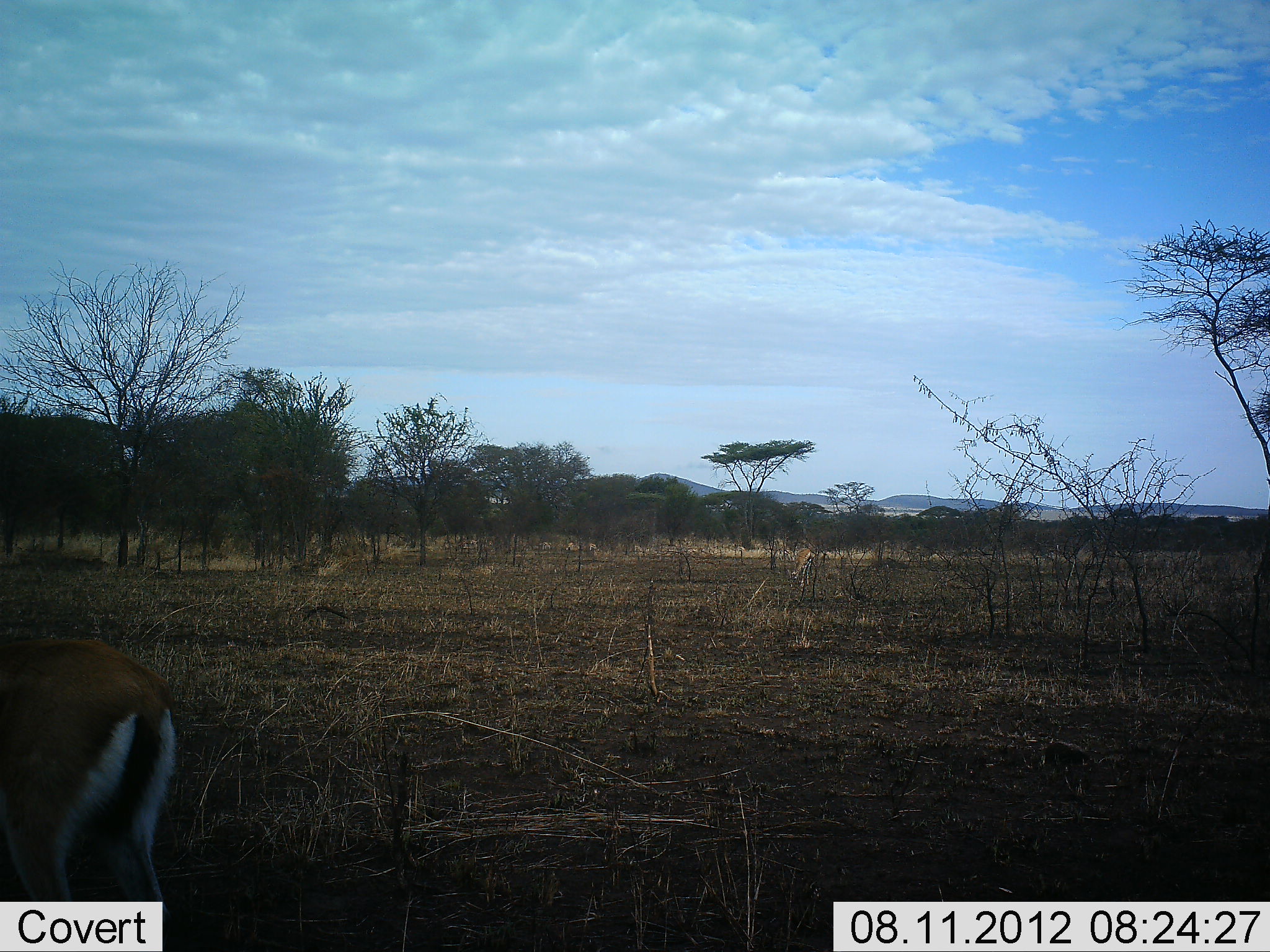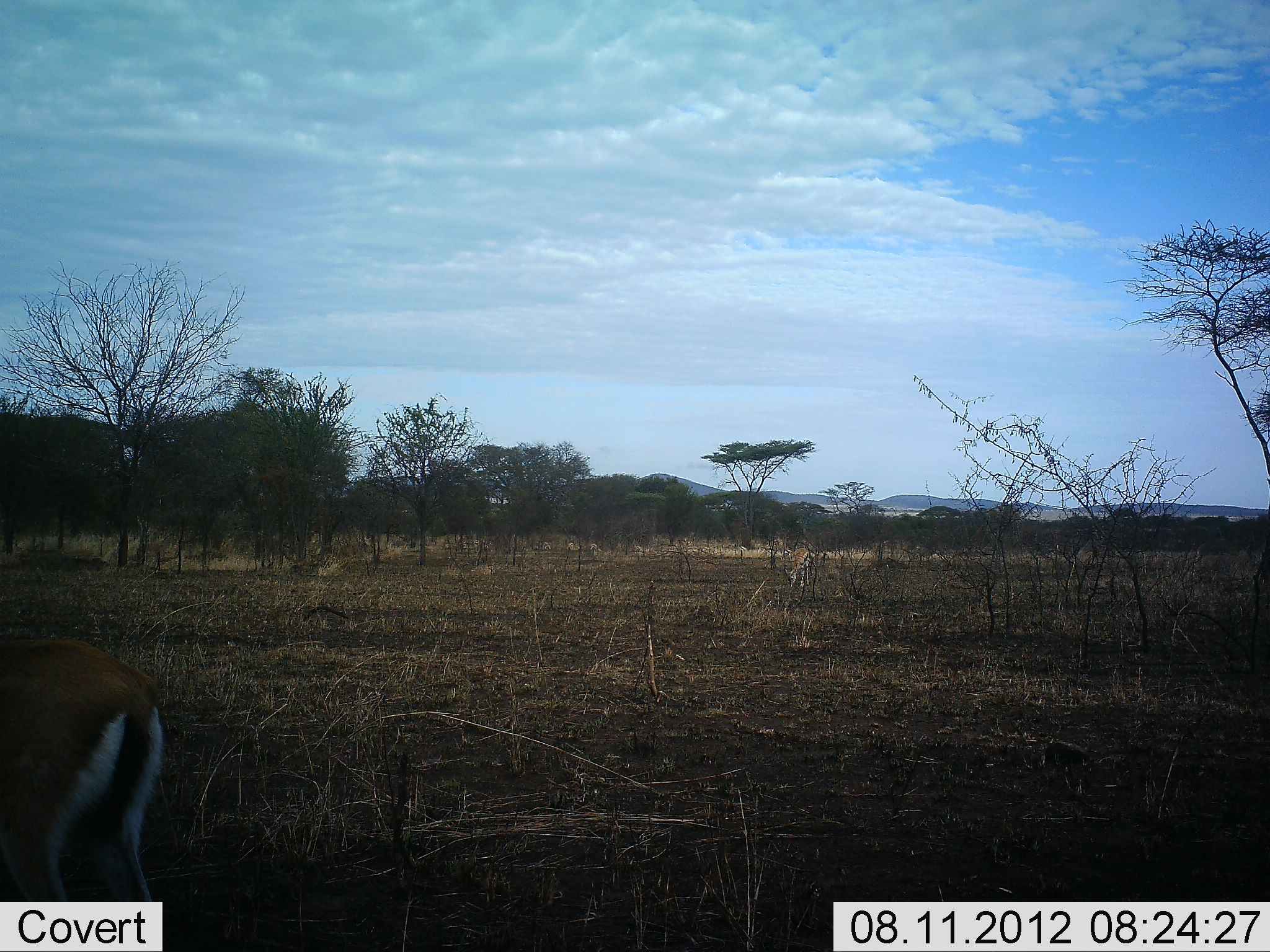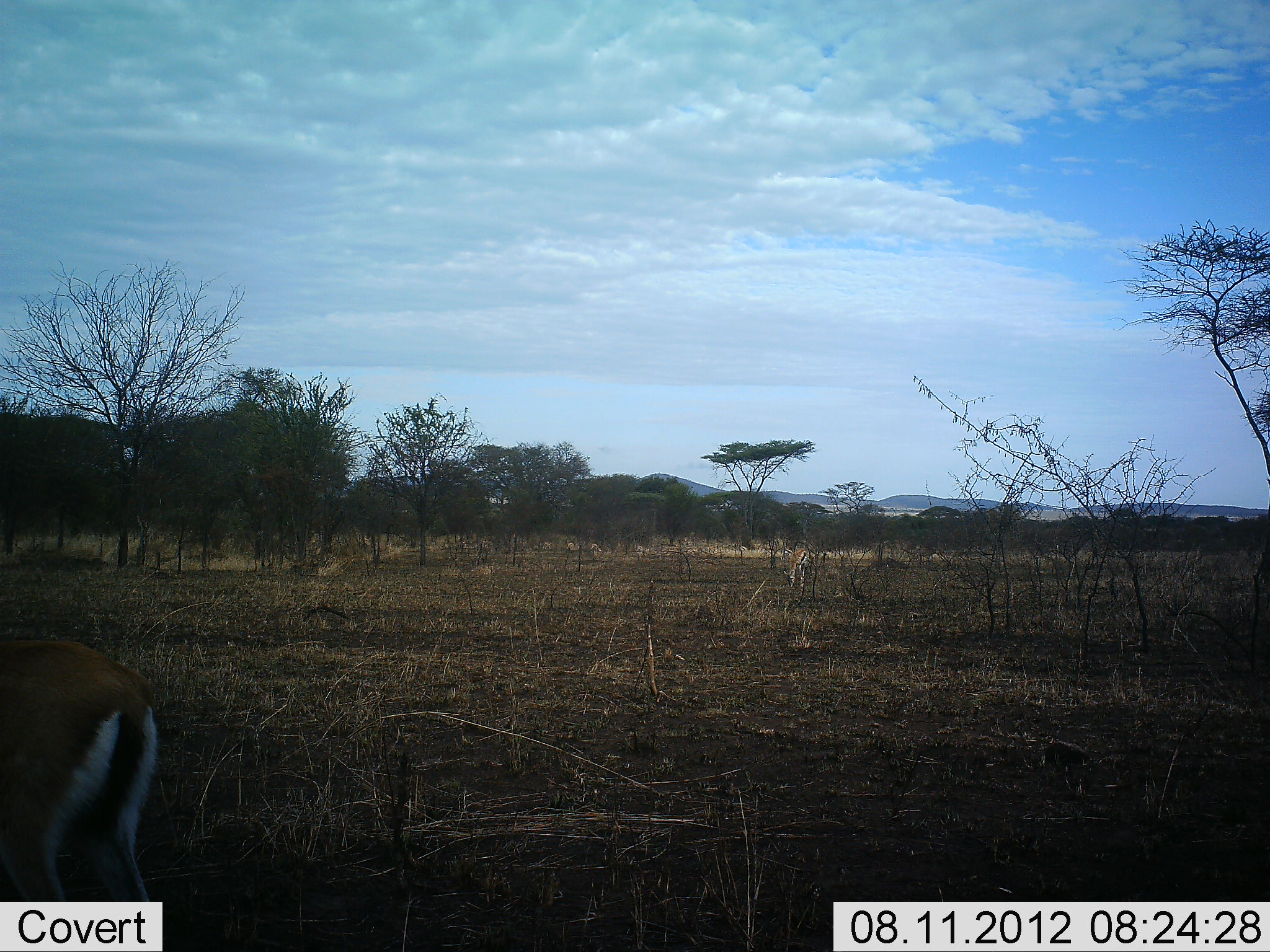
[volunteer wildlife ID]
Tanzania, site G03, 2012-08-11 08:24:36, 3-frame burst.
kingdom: Animalia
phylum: Chordata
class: Mammalia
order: Artiodactyla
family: Bovidae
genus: Eudorcas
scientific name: Eudorcas thomsonii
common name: thomson's gazelle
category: gazellethomsons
Gazellethomsons (thomson's gazelle) (Eudorcas thomsonii), count 1. Behavior (volunteer vote fractions): standing 60%, resting 0%, moving 0%, interacting 0%. Young present (vote fraction): 0%. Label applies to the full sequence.